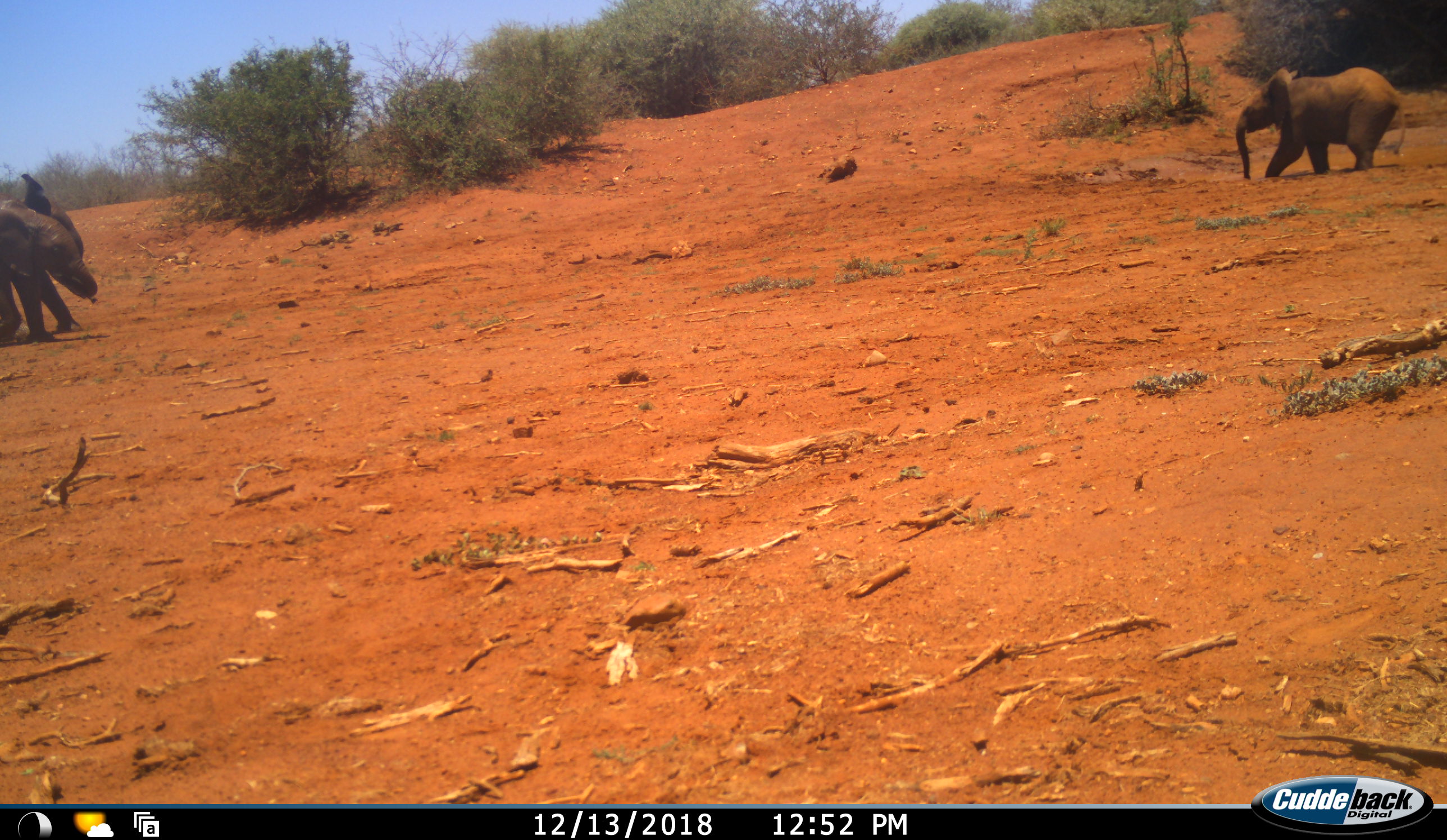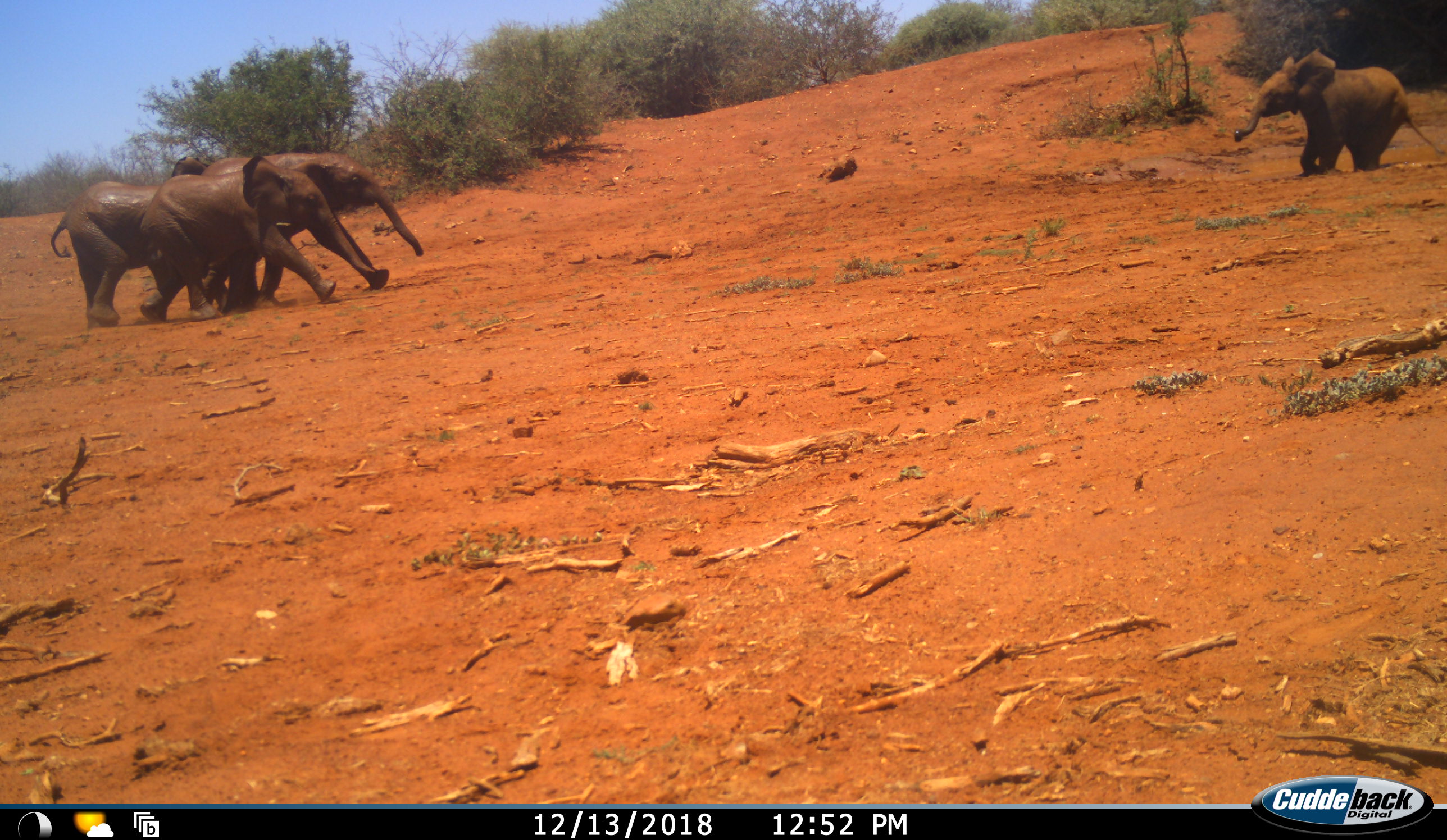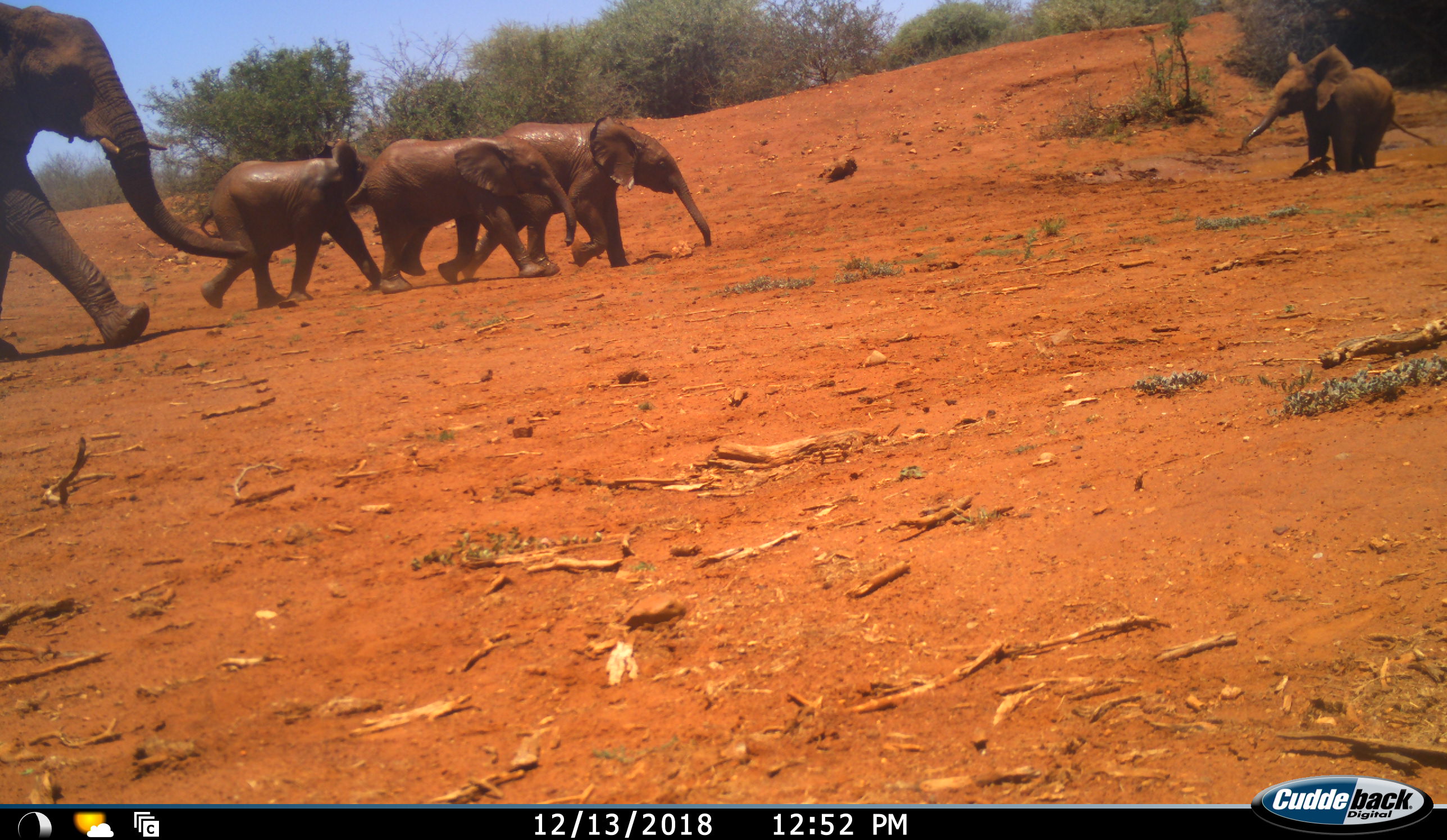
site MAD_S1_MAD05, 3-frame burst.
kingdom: Animalia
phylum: Chordata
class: Mammalia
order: Proboscidea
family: Elephantidae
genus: Loxodonta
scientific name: Loxodonta africana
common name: african bush elephant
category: elephant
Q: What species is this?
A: Elephant (african bush elephant) (Loxodonta africana).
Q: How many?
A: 5.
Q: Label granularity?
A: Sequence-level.